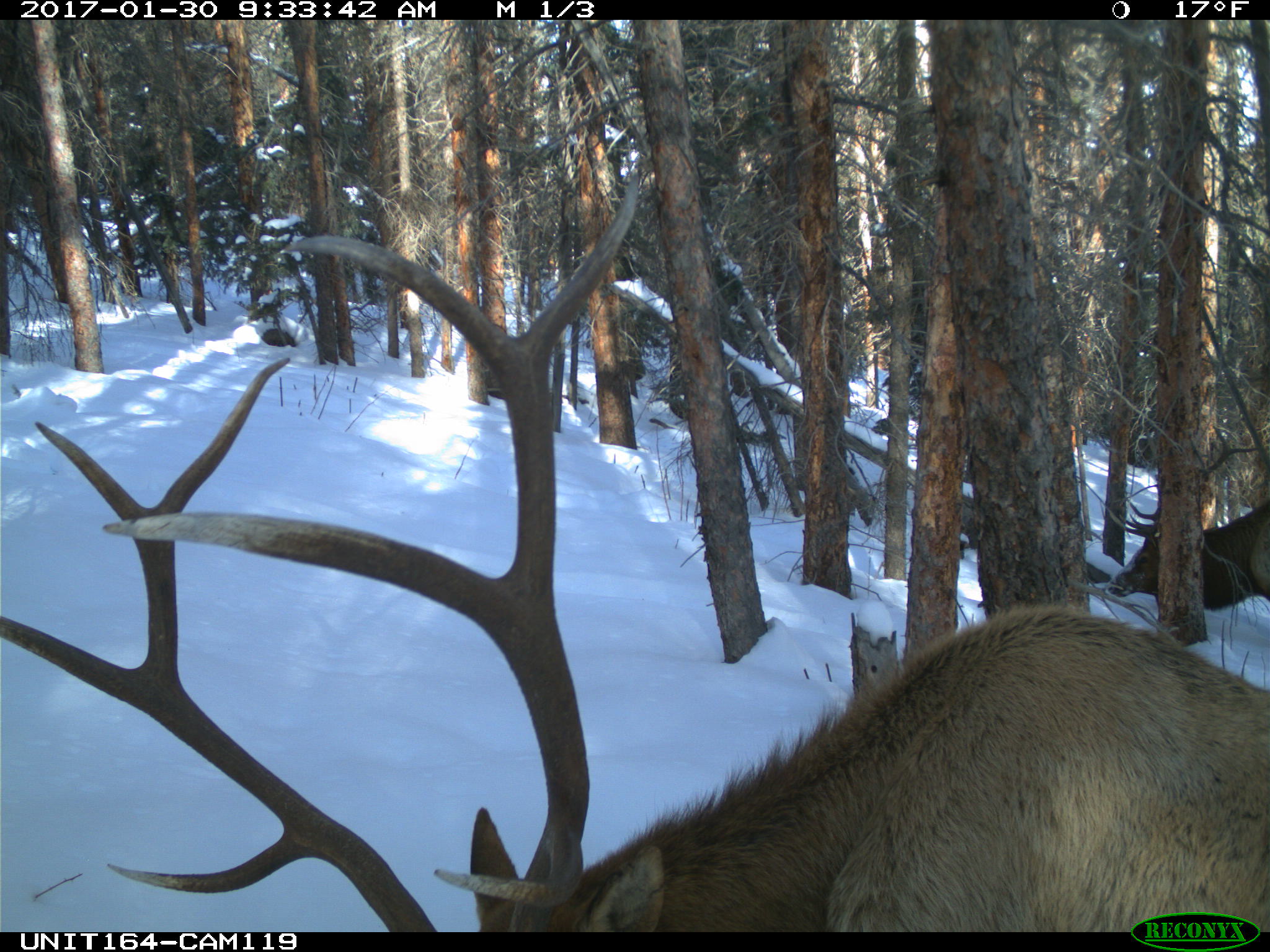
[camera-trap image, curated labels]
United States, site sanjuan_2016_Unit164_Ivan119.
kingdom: Animalia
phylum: Chordata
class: Mammalia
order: Artiodactyla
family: Cervidae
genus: Cervus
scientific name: Cervus elaphus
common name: red deer